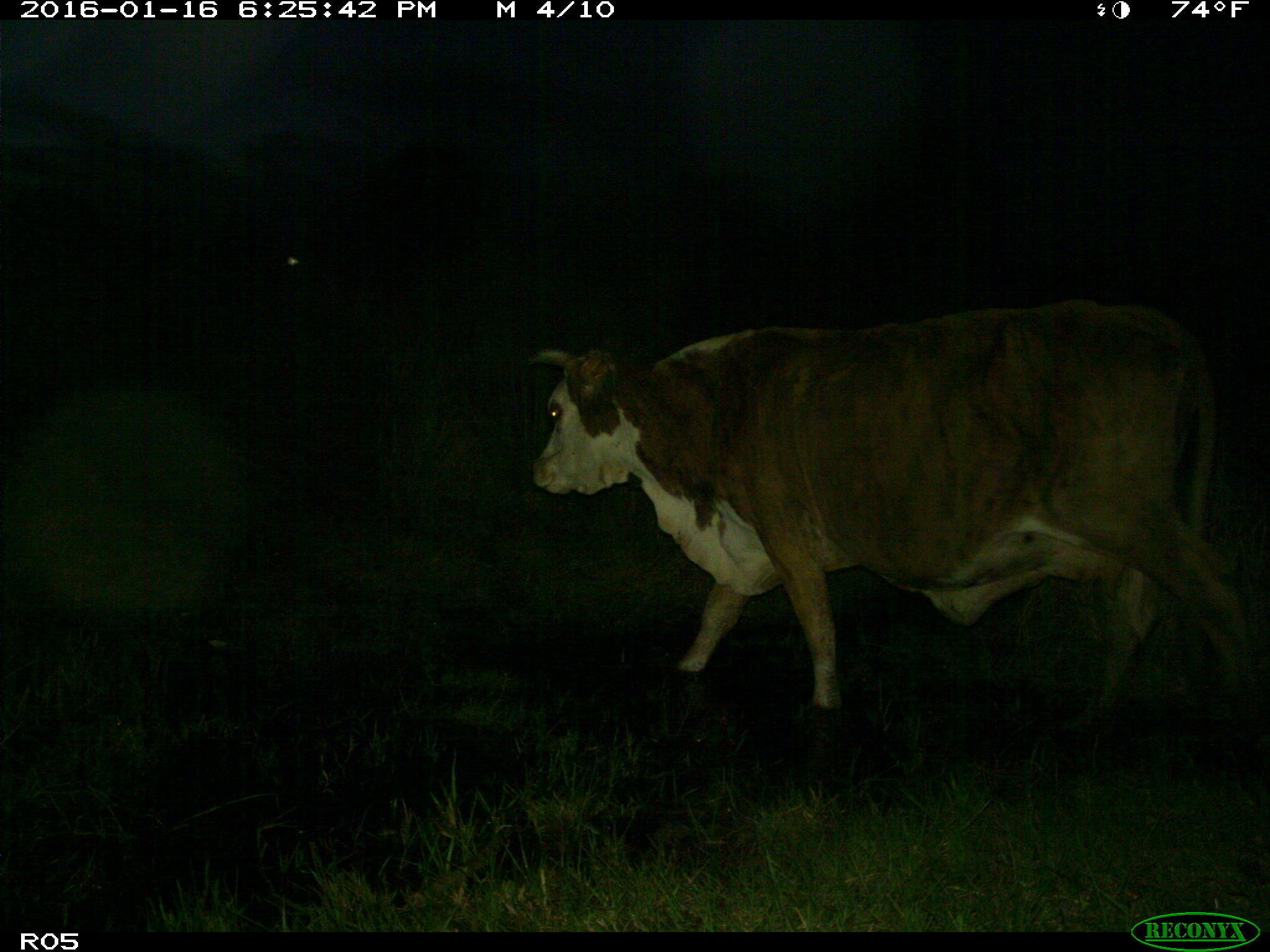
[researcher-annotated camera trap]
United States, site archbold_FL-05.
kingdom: Animalia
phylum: Chordata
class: Mammalia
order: Artiodactyla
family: Bovidae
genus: Bos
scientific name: Bos taurus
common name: domestic cow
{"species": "Bos taurus (domestic cow)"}